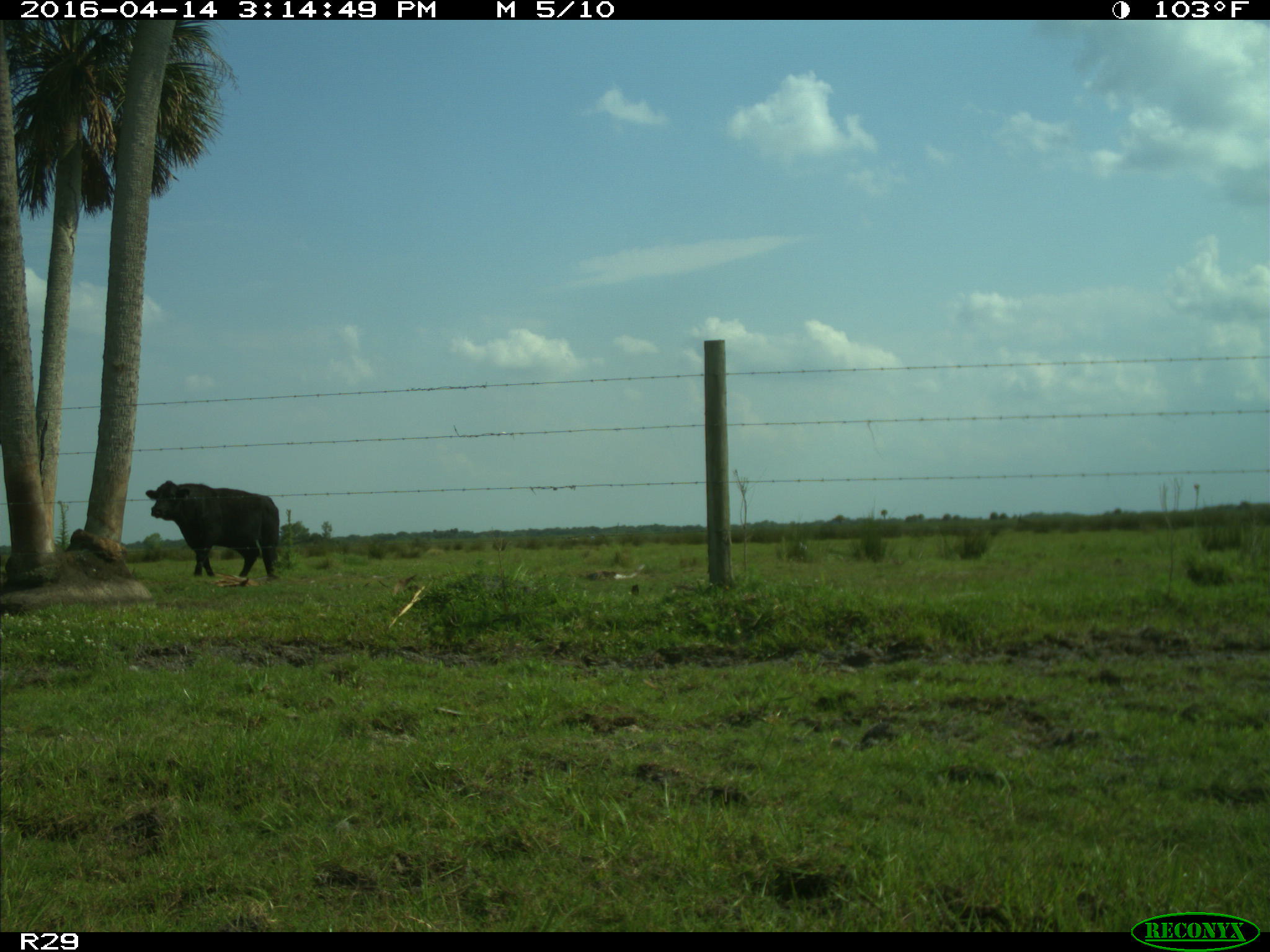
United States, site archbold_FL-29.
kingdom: Animalia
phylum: Chordata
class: Mammalia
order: Artiodactyla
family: Bovidae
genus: Bos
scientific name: Bos taurus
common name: domestic cow